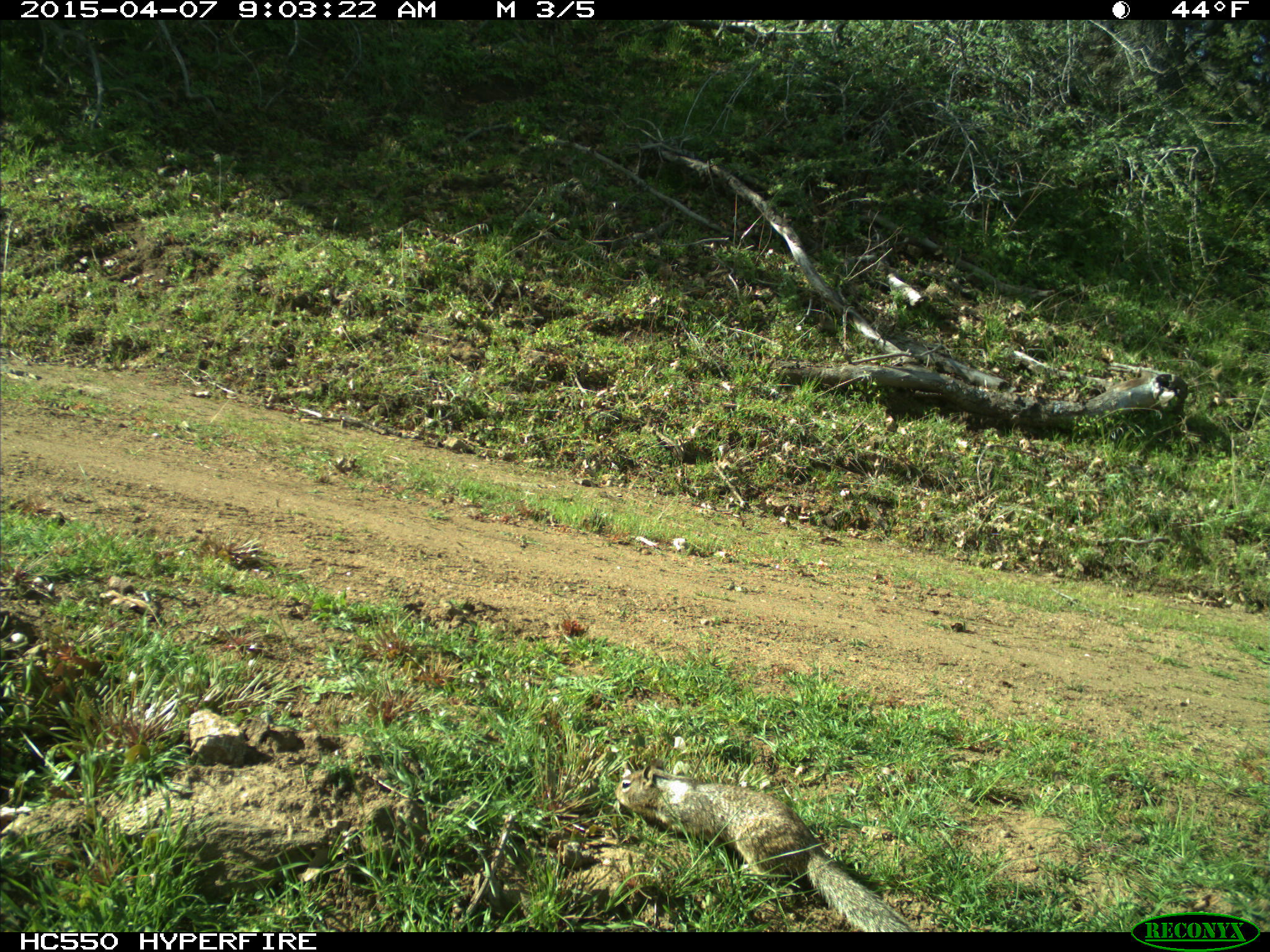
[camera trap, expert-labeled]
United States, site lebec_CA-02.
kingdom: Animalia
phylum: Chordata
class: Mammalia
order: Rodentia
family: Sciuridae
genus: Otospermophilus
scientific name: Otospermophilus beecheyi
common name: california ground squirrel